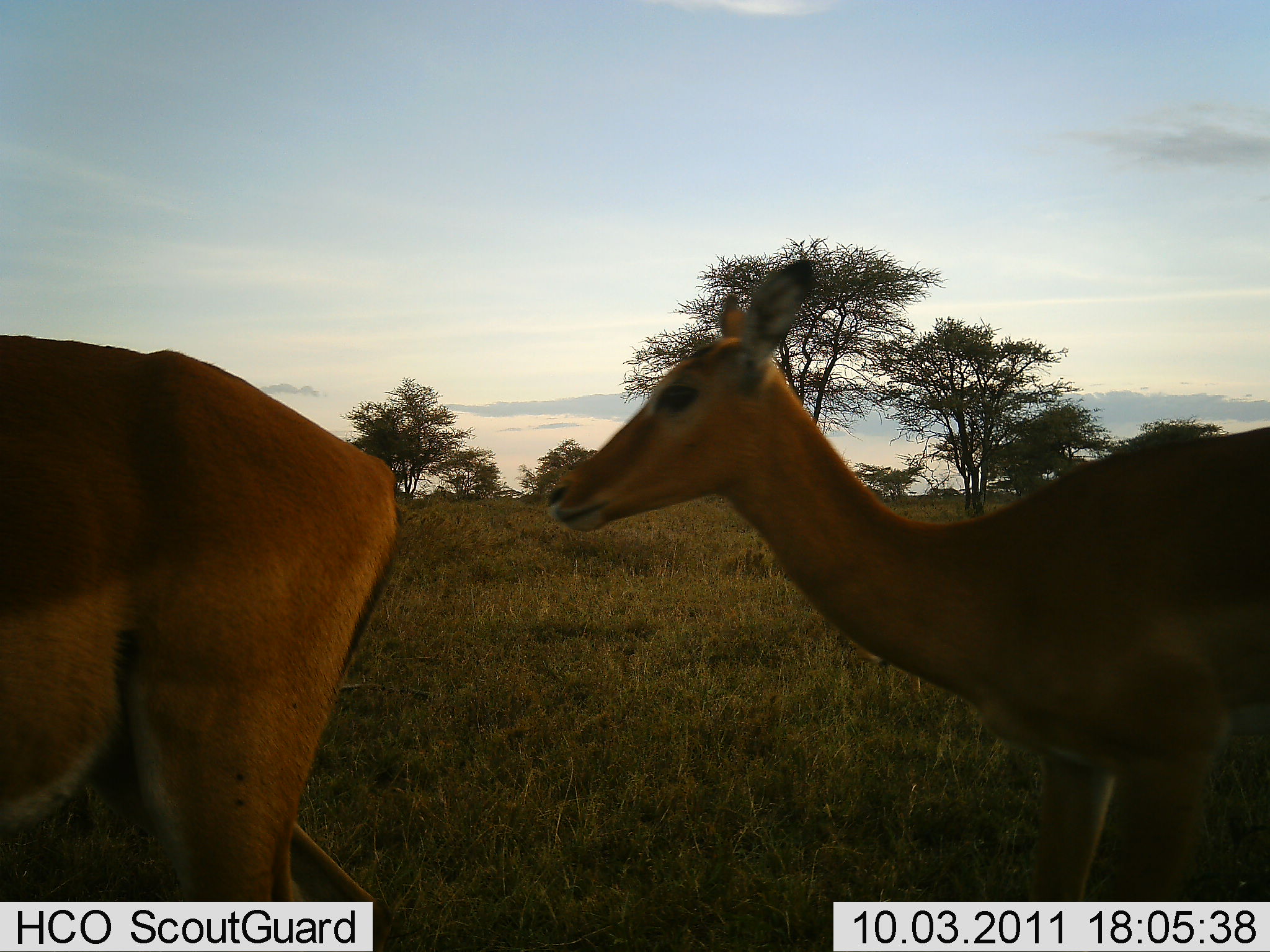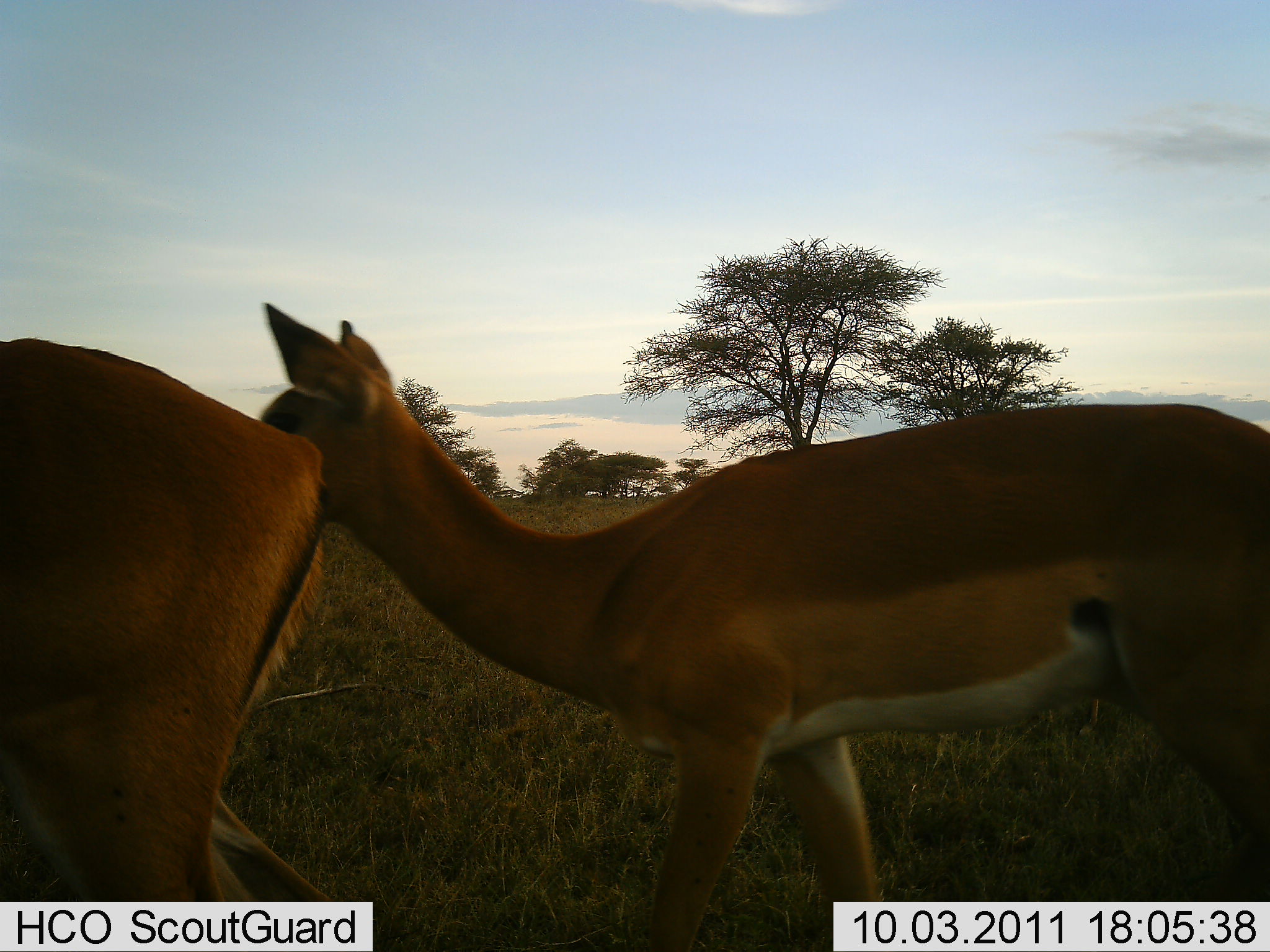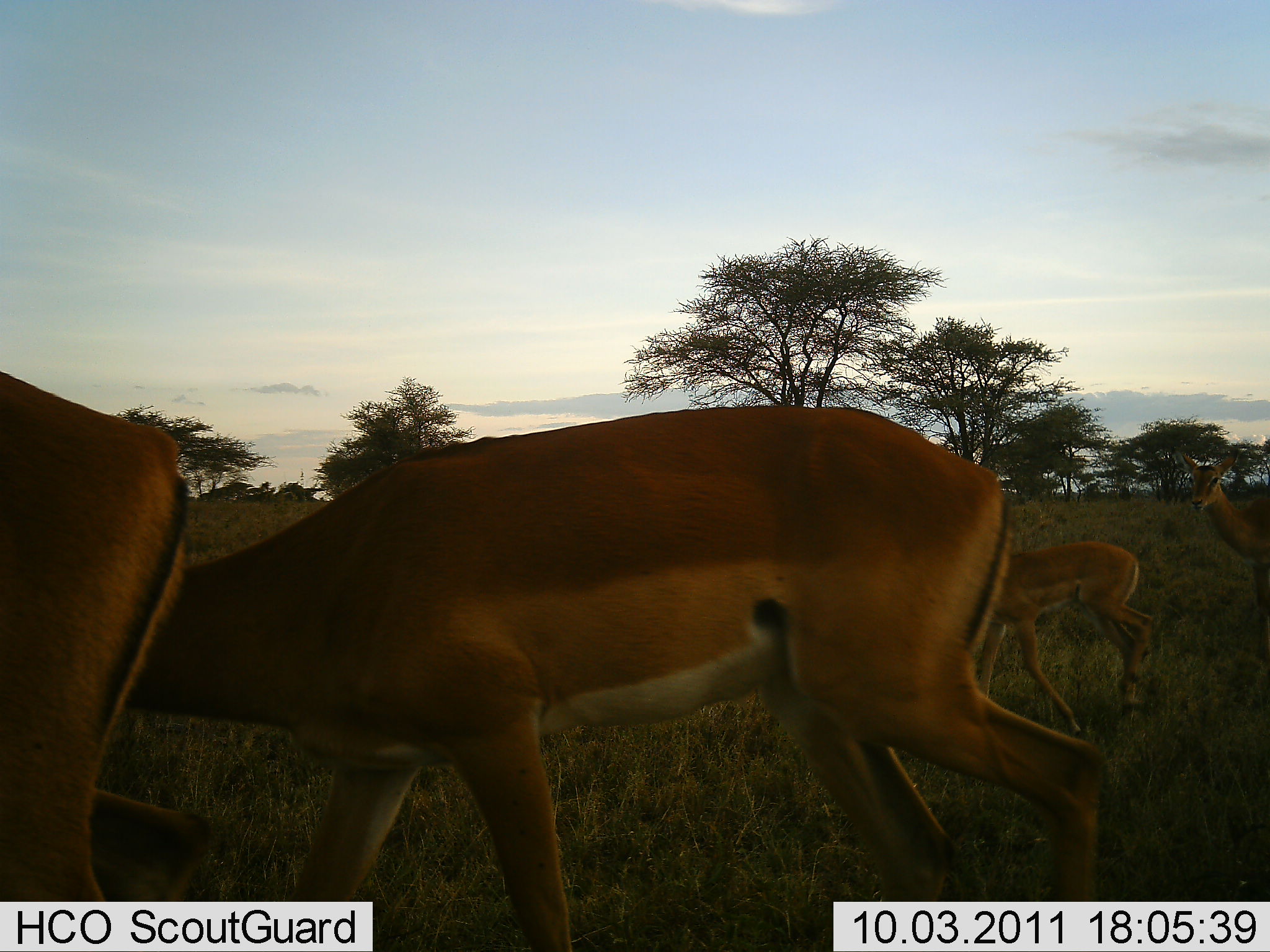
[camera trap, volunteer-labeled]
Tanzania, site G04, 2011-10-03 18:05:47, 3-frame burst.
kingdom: Animalia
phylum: Chordata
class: Mammalia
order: Artiodactyla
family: Bovidae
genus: Nanger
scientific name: Nanger granti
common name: grant's gazelle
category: gazellegrants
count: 4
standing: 10%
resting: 0%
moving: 90%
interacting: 0%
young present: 30%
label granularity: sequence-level